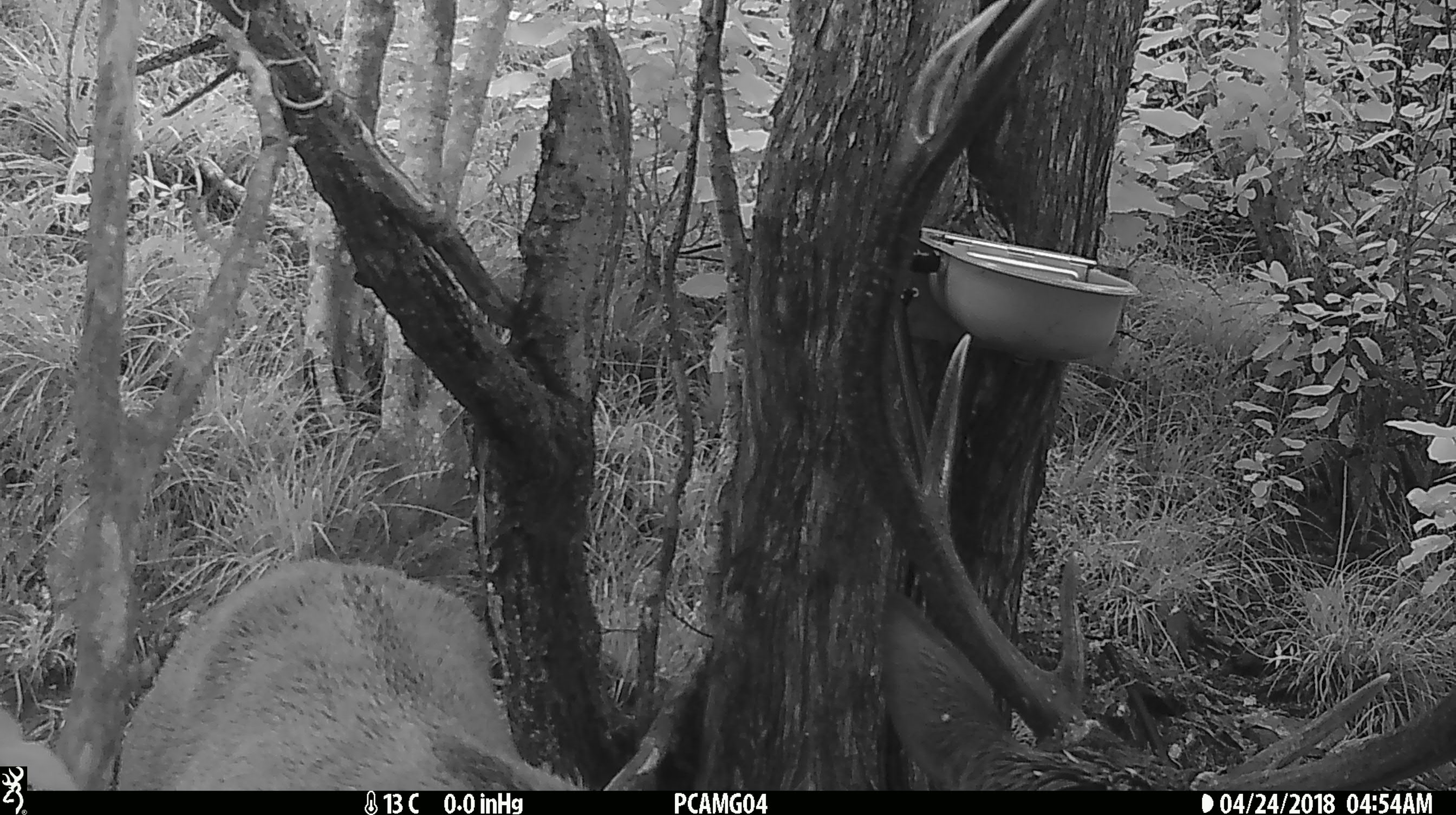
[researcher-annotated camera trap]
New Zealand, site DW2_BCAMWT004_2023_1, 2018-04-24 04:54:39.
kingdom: Animalia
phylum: Chordata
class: Mammalia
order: Artiodactyla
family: Cervidae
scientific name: Cervidae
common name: deer